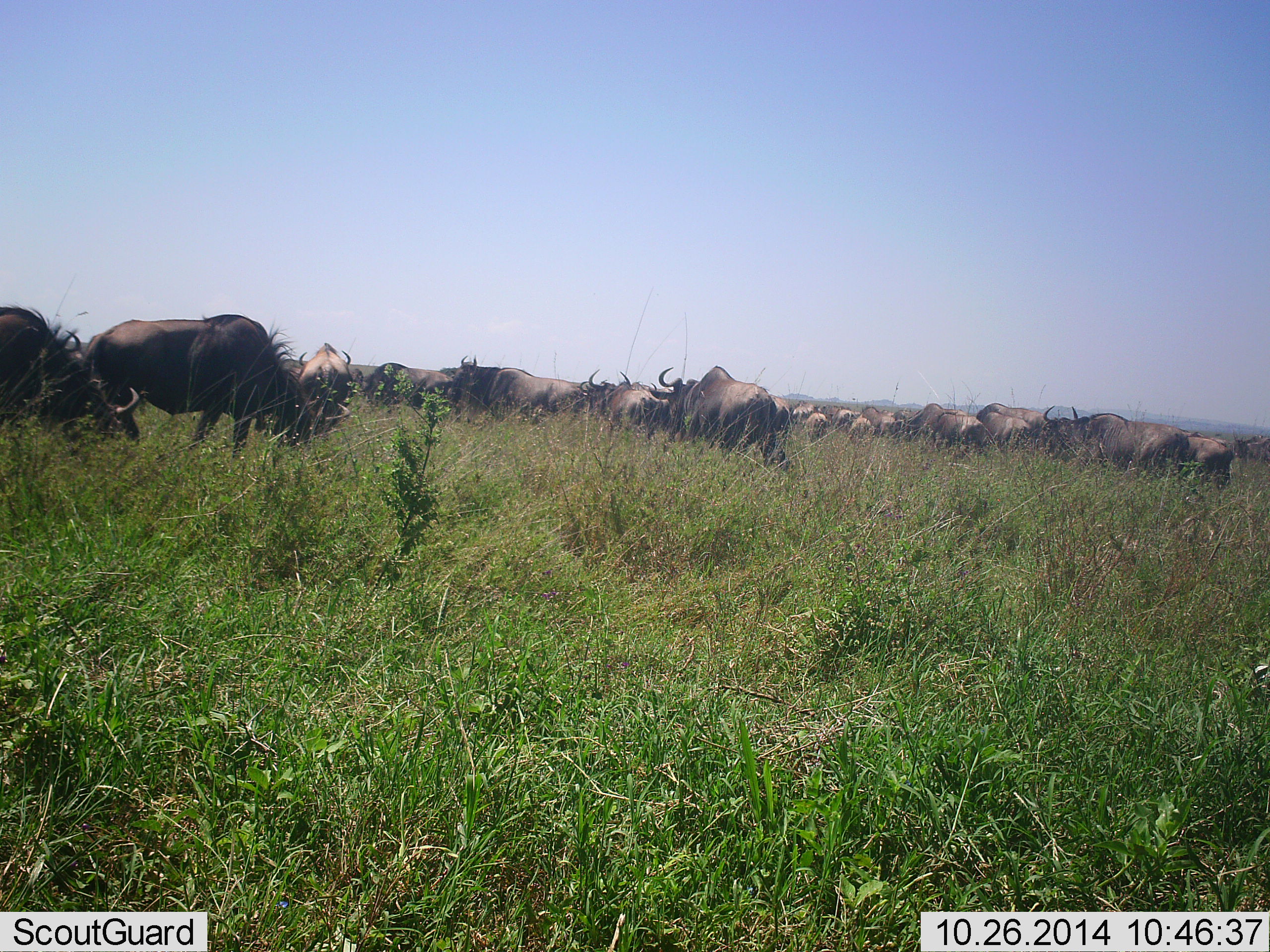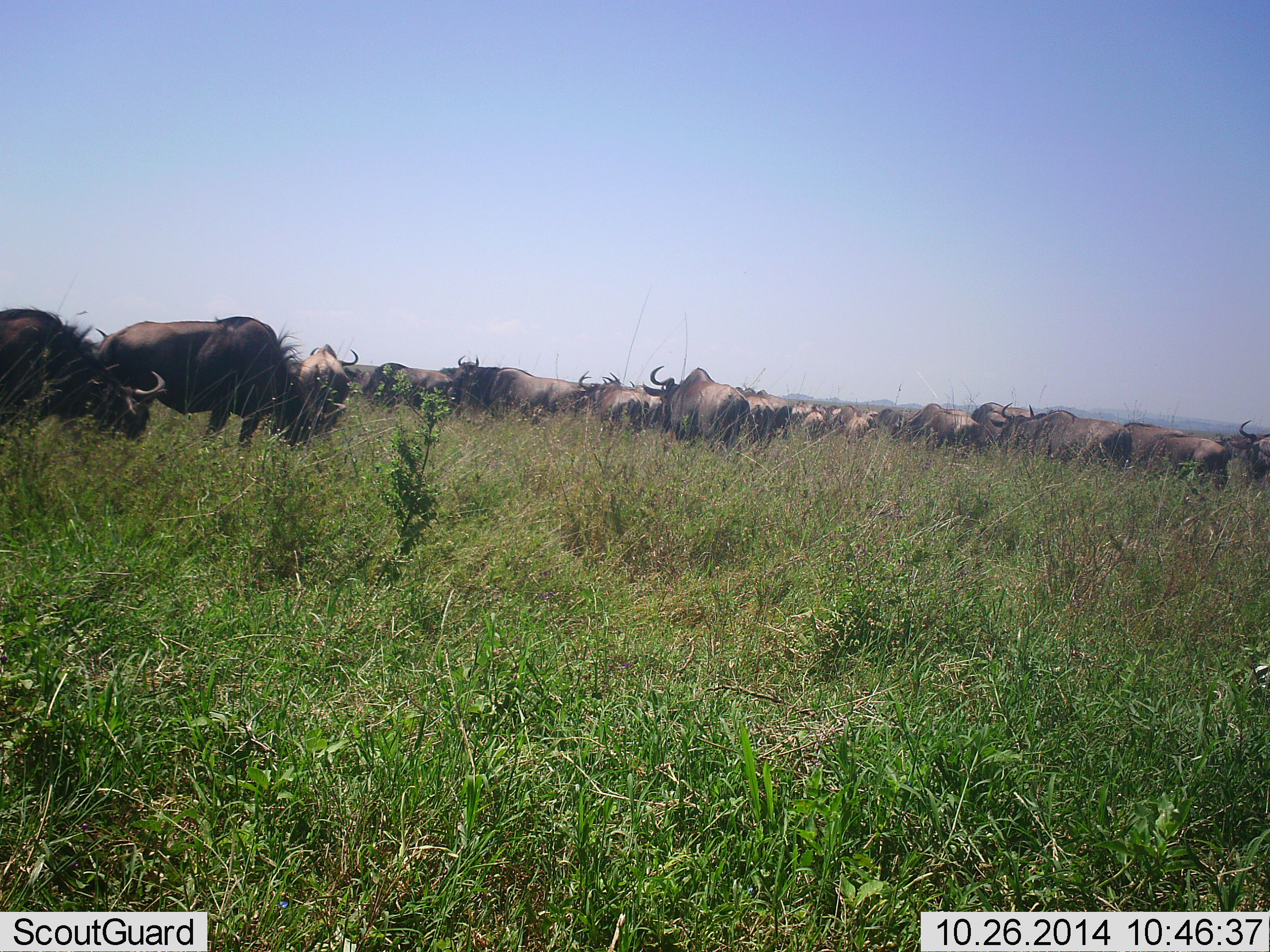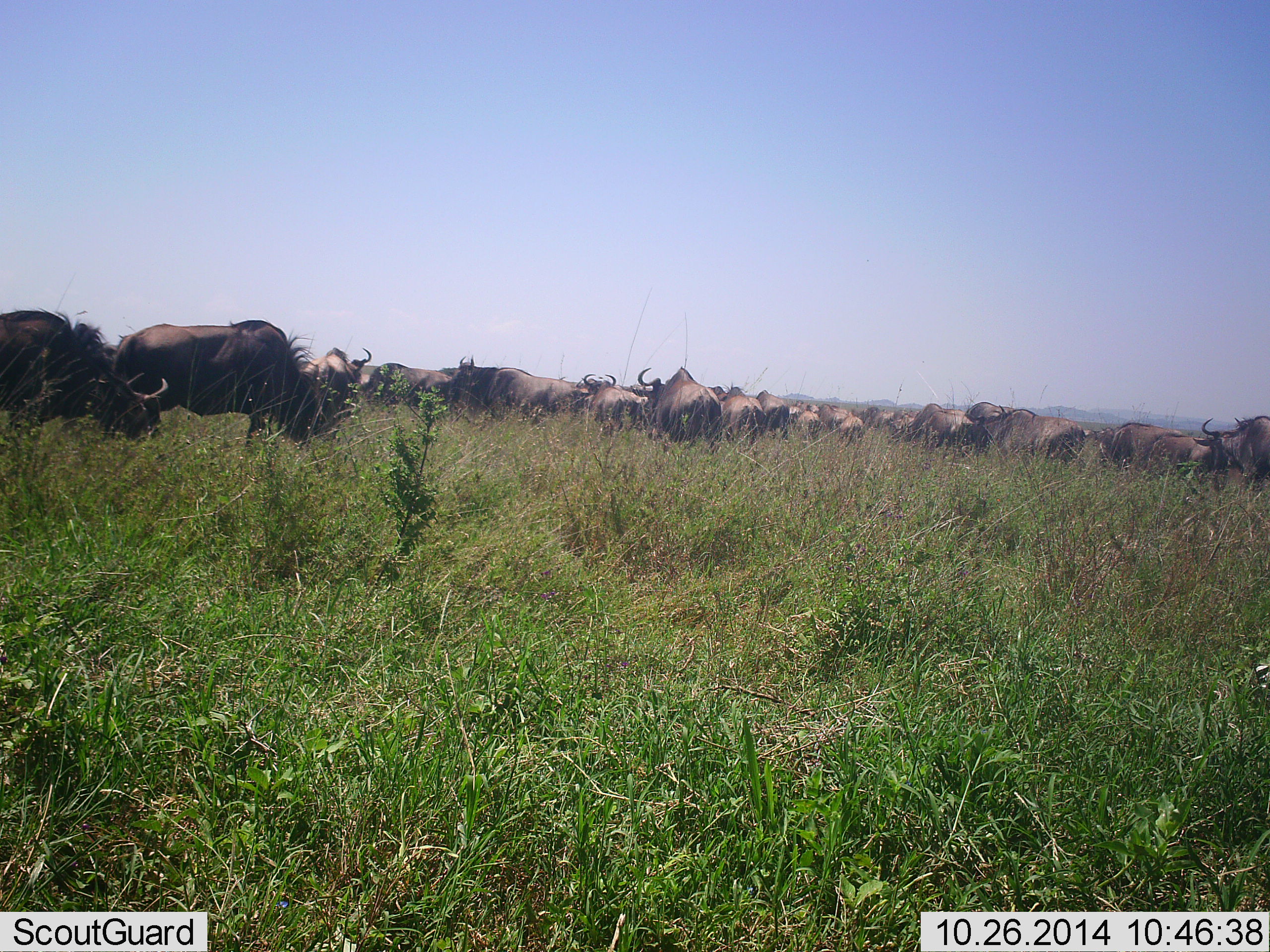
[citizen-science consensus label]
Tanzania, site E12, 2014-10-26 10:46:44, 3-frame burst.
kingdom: Animalia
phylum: Chordata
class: Mammalia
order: Artiodactyla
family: Bovidae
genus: Connochaetes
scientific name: Connochaetes taurinus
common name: blue wildebeest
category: wildebeest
Wildebeest (blue wildebeest) (Connochaetes taurinus), count 11-50. Behavior (volunteer vote fractions): standing 60%, resting 10%, moving 60%, interacting 0%. Young present (vote fraction): 0%. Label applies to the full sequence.